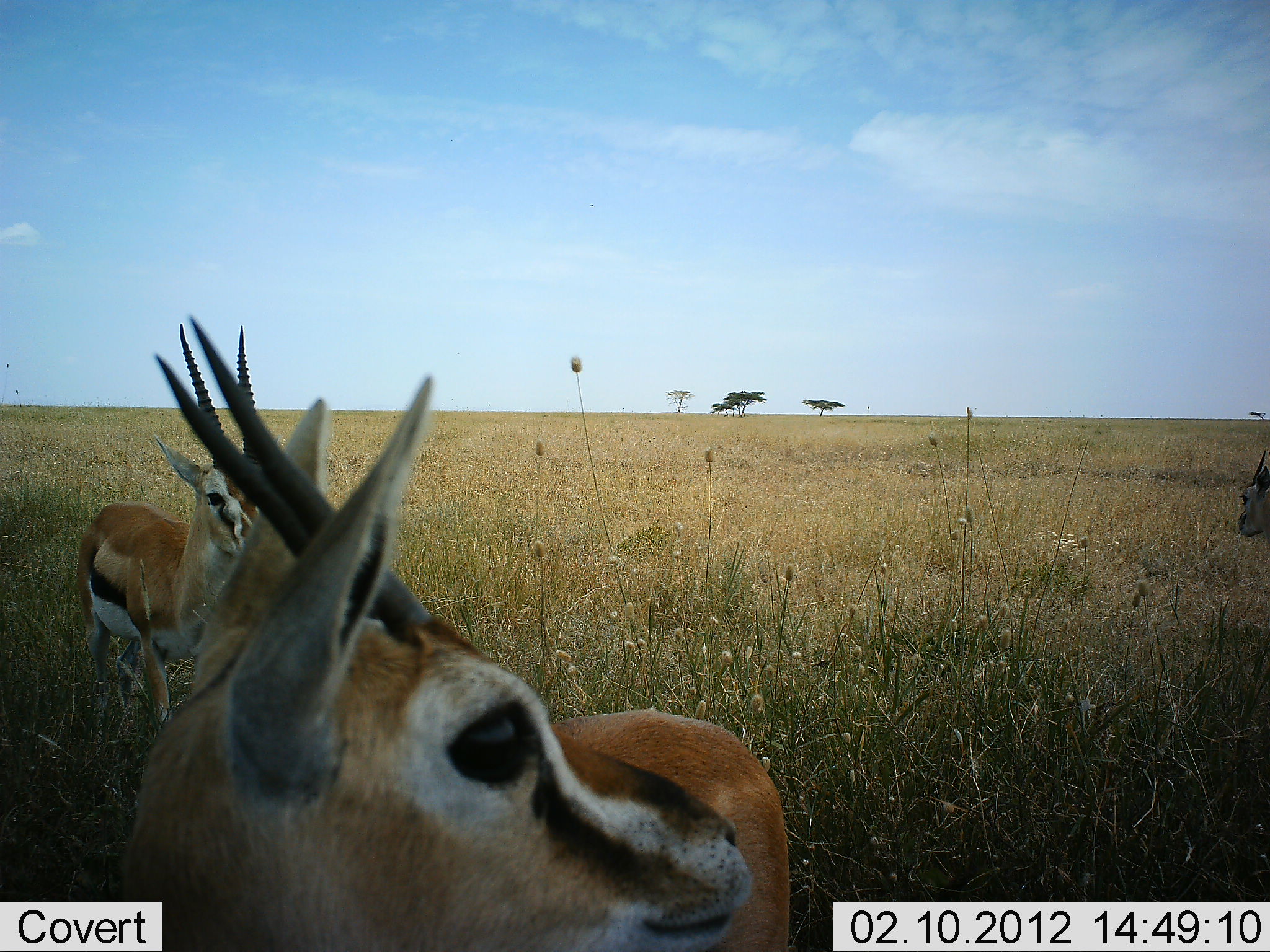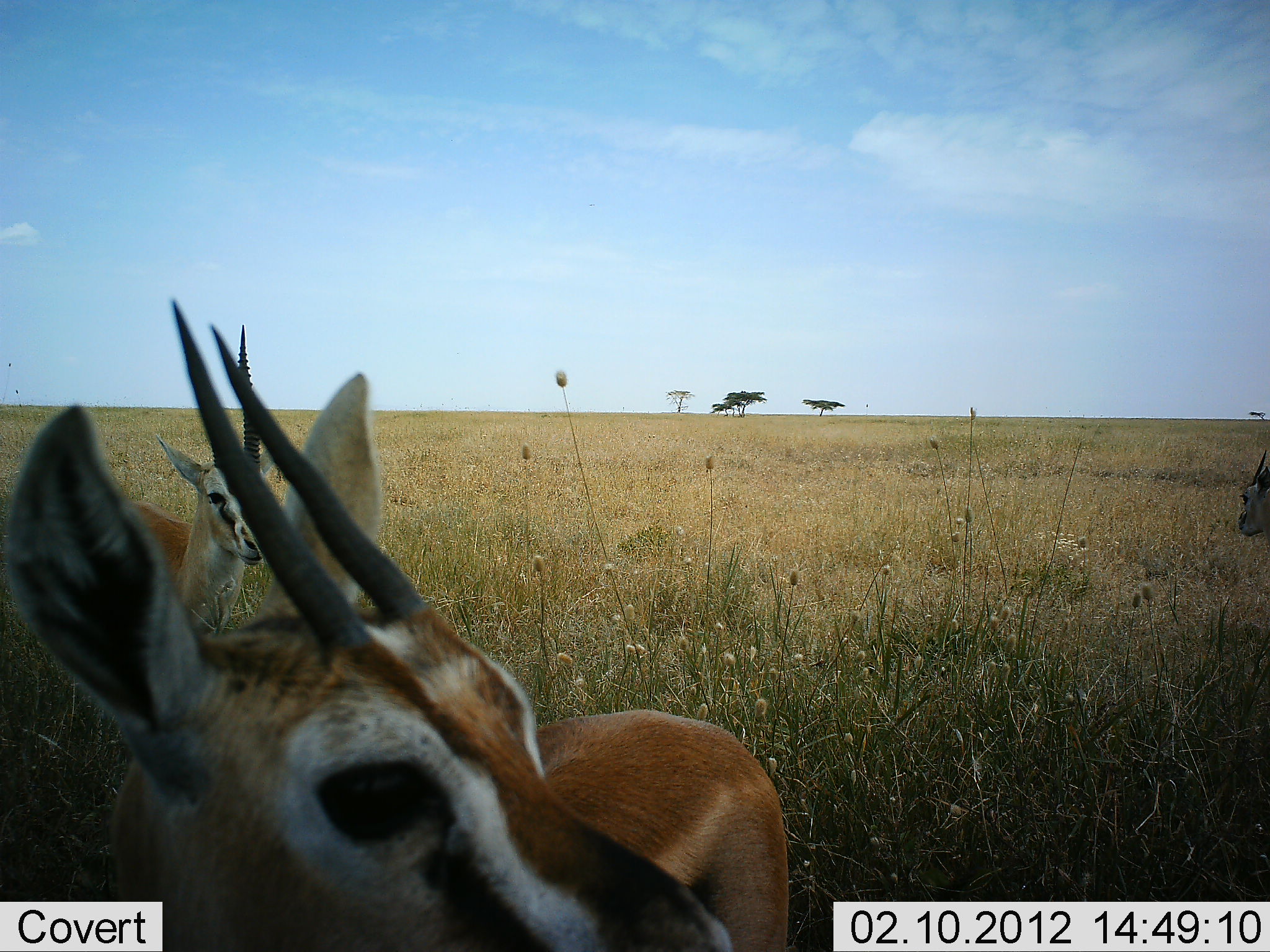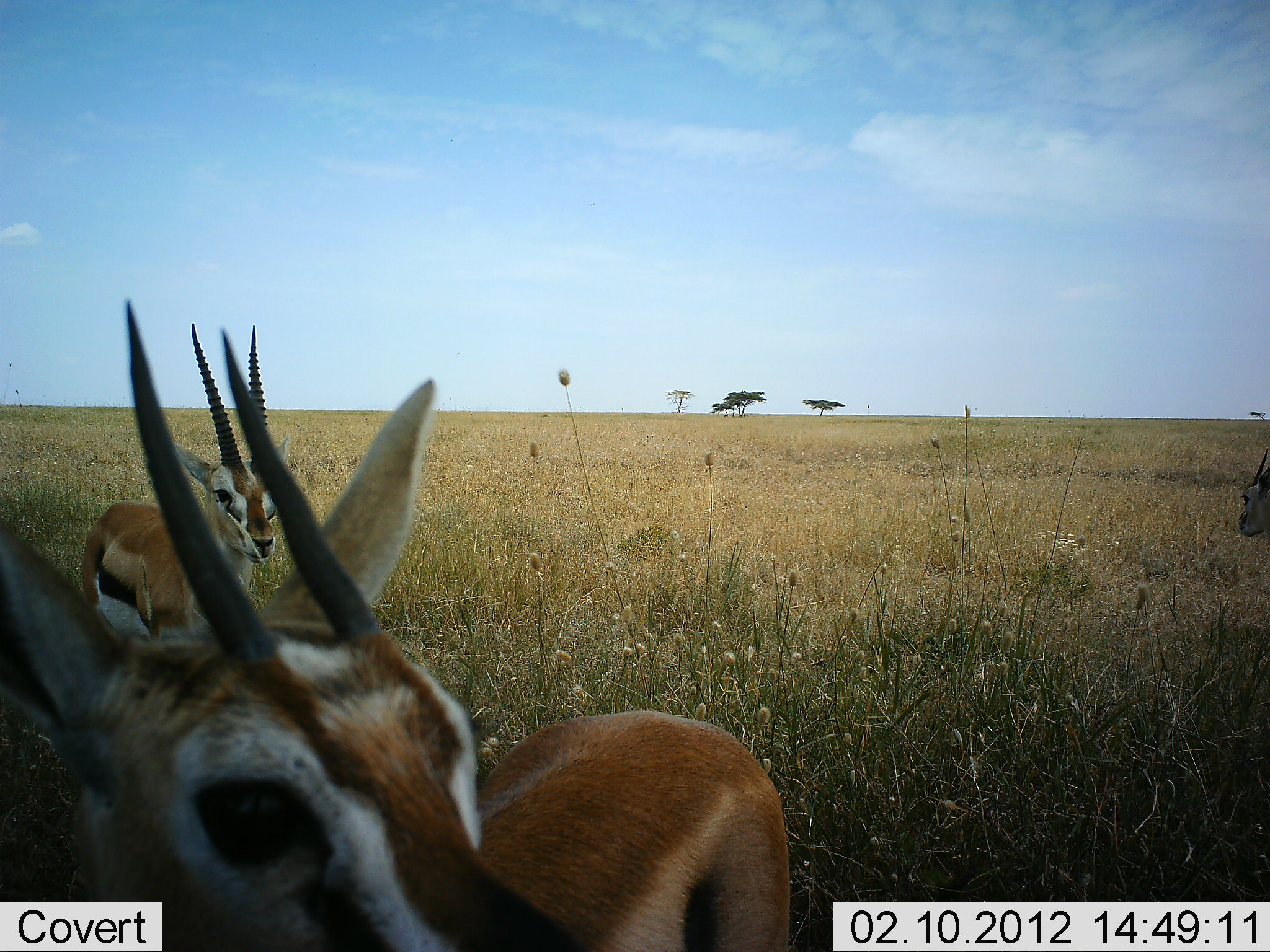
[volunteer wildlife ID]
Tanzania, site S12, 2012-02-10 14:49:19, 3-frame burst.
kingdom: Animalia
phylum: Chordata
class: Mammalia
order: Artiodactyla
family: Bovidae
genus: Eudorcas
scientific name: Eudorcas thomsonii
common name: thomson's gazelle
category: gazellethomsons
Gazellethomsons (thomson's gazelle) (Eudorcas thomsonii), count 3. Behavior (volunteer vote fractions): standing 96%, resting 7%, moving 4%, interacting 0%. Young present (vote fraction): 0%. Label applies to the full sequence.